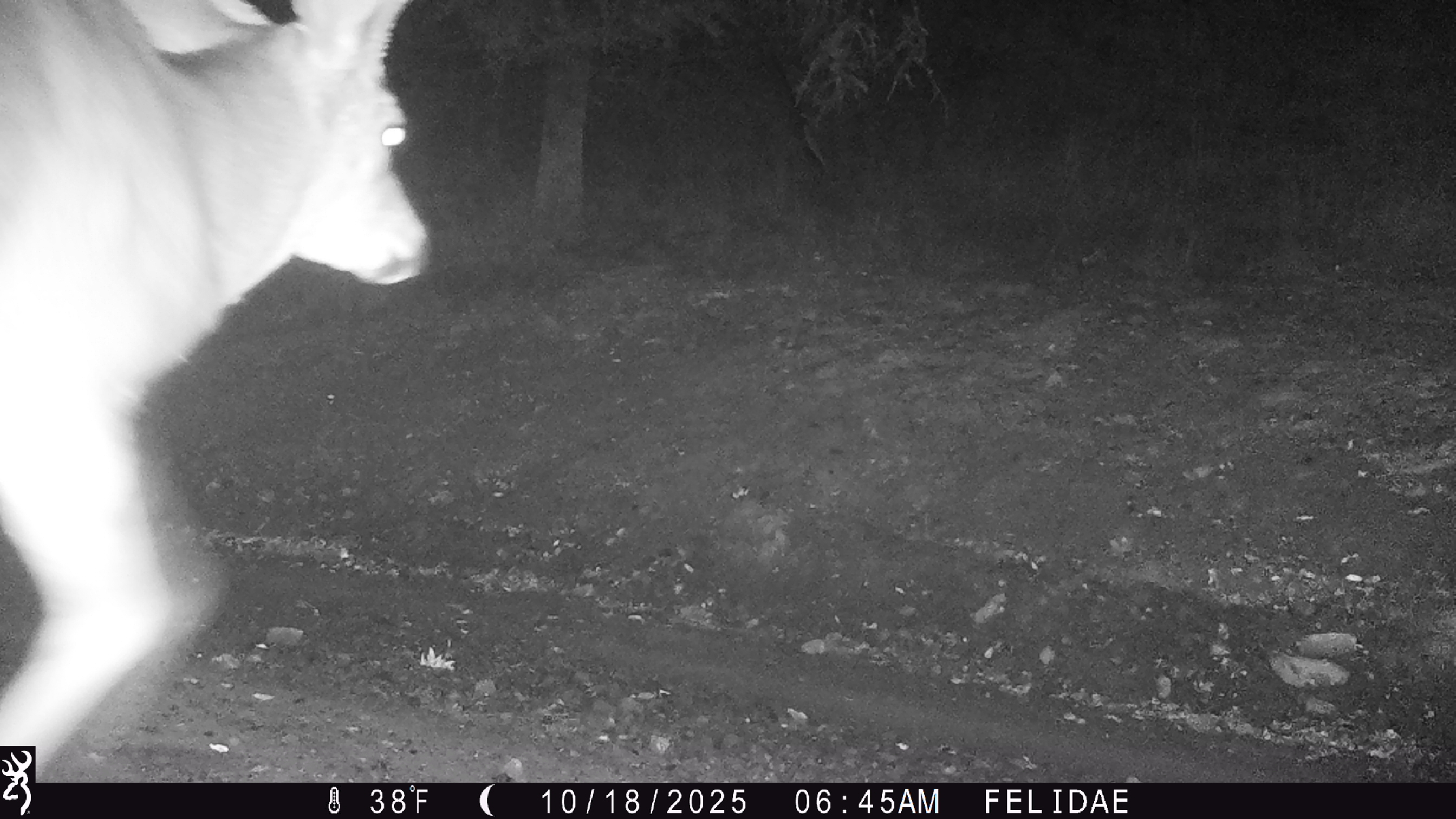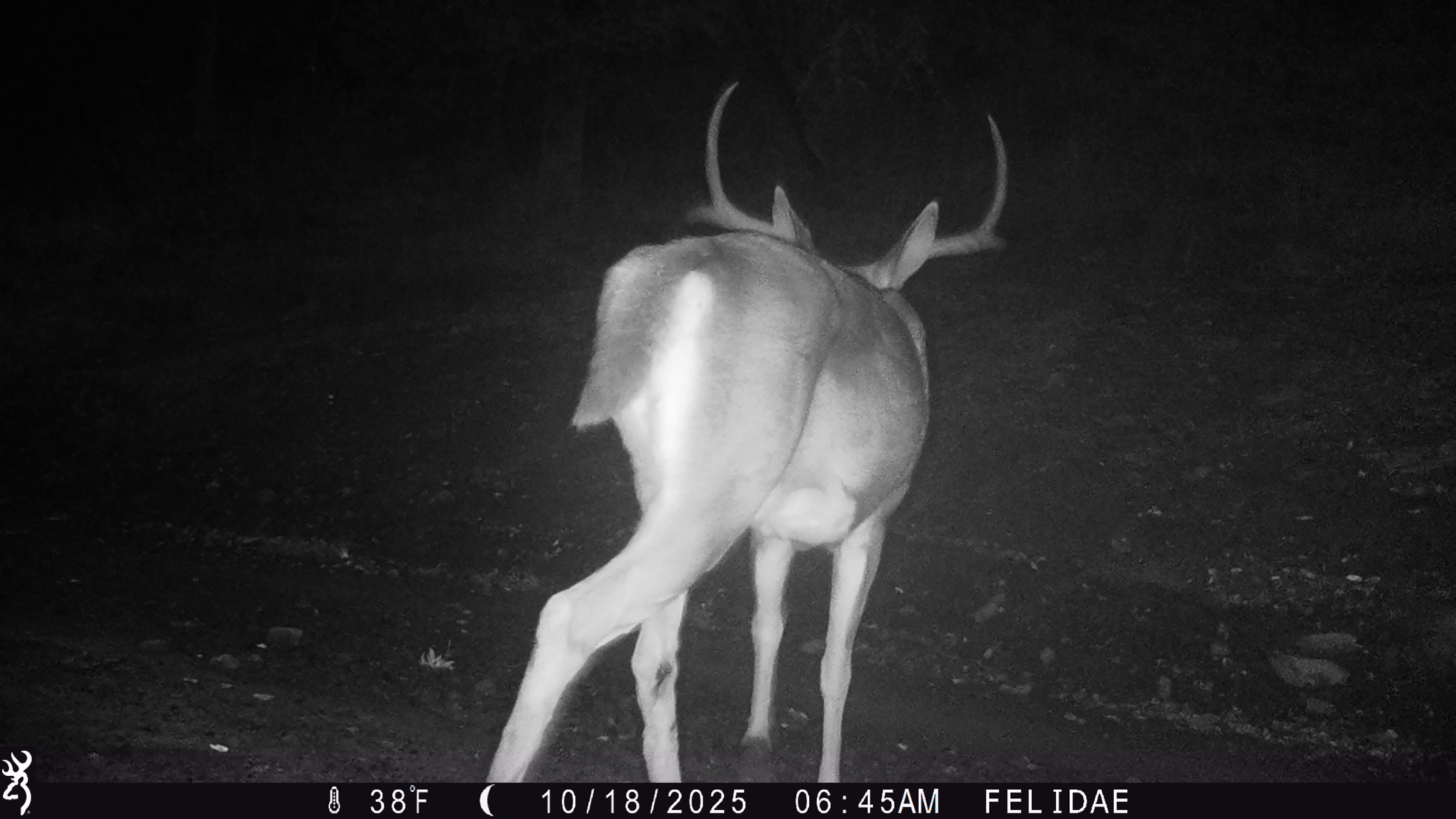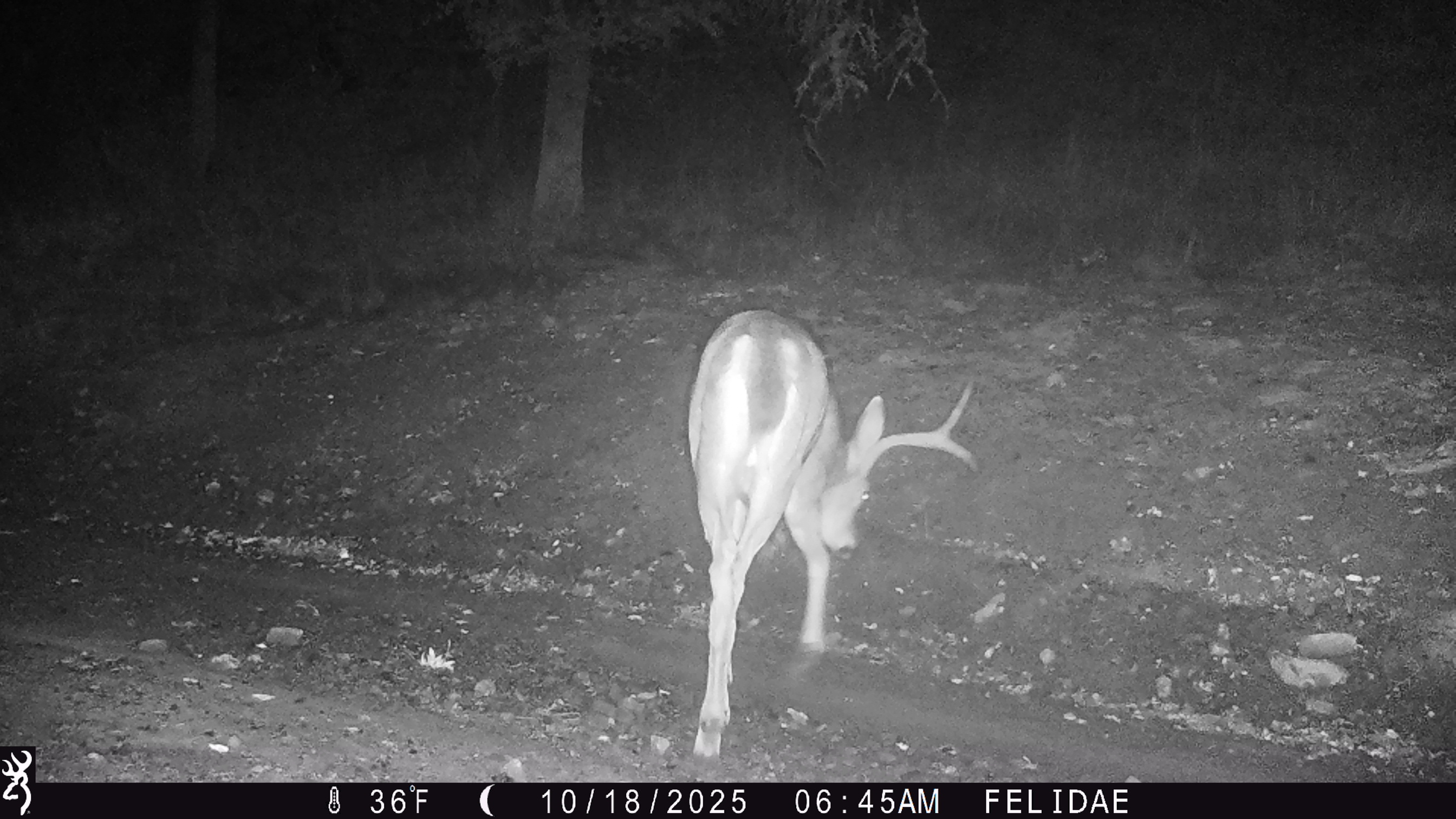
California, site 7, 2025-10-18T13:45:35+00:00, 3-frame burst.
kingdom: Animalia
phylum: Chordata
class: Mammalia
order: Artiodactyla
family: Cervidae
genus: Odocoileus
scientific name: Odocoileus hemionus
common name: mule deer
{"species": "mule deer (Odocoileus hemionus)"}